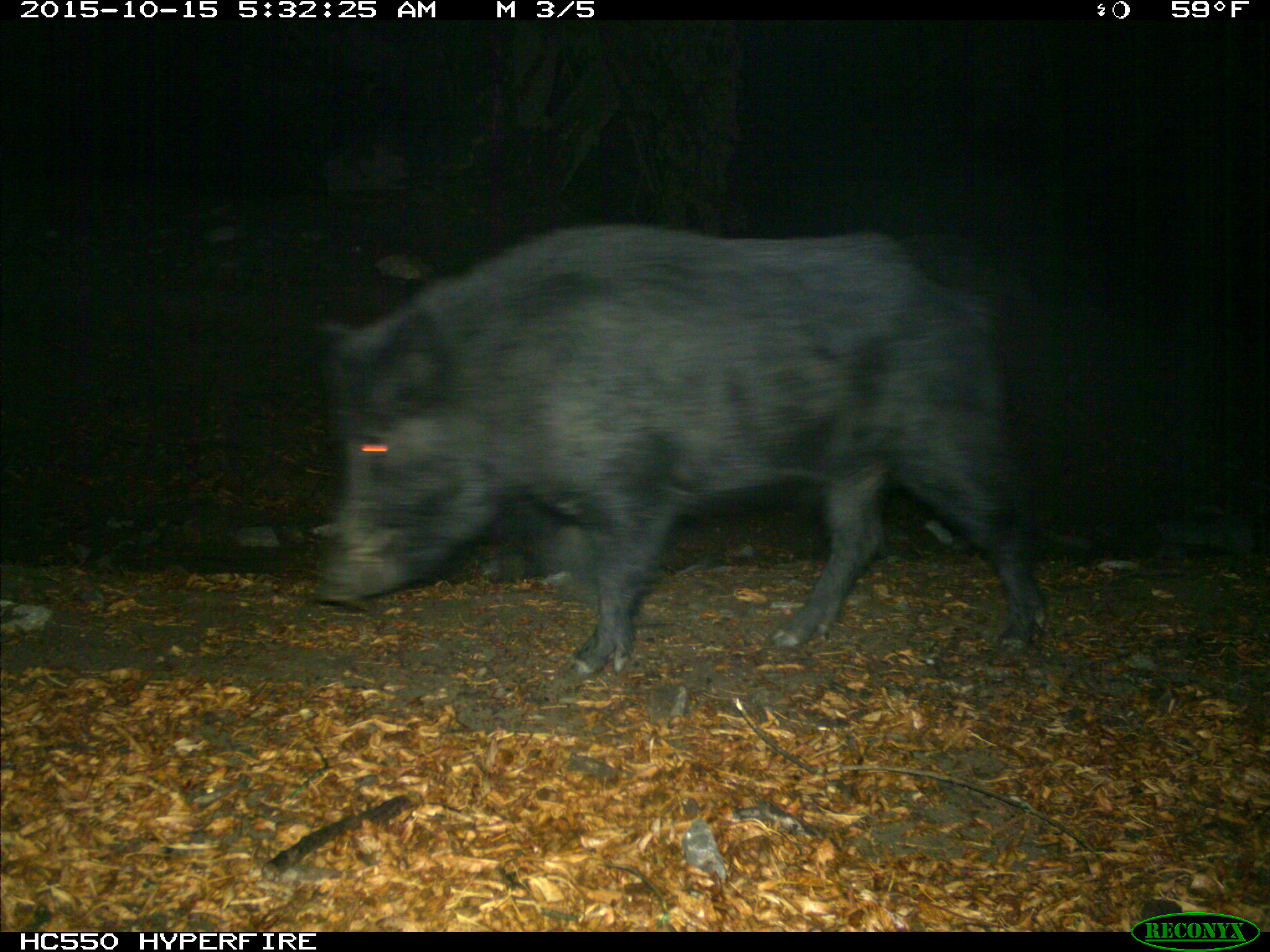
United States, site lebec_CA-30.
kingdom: Animalia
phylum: Chordata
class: Mammalia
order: Artiodactyla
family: Suidae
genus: Sus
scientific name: Sus scrofa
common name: wild boar